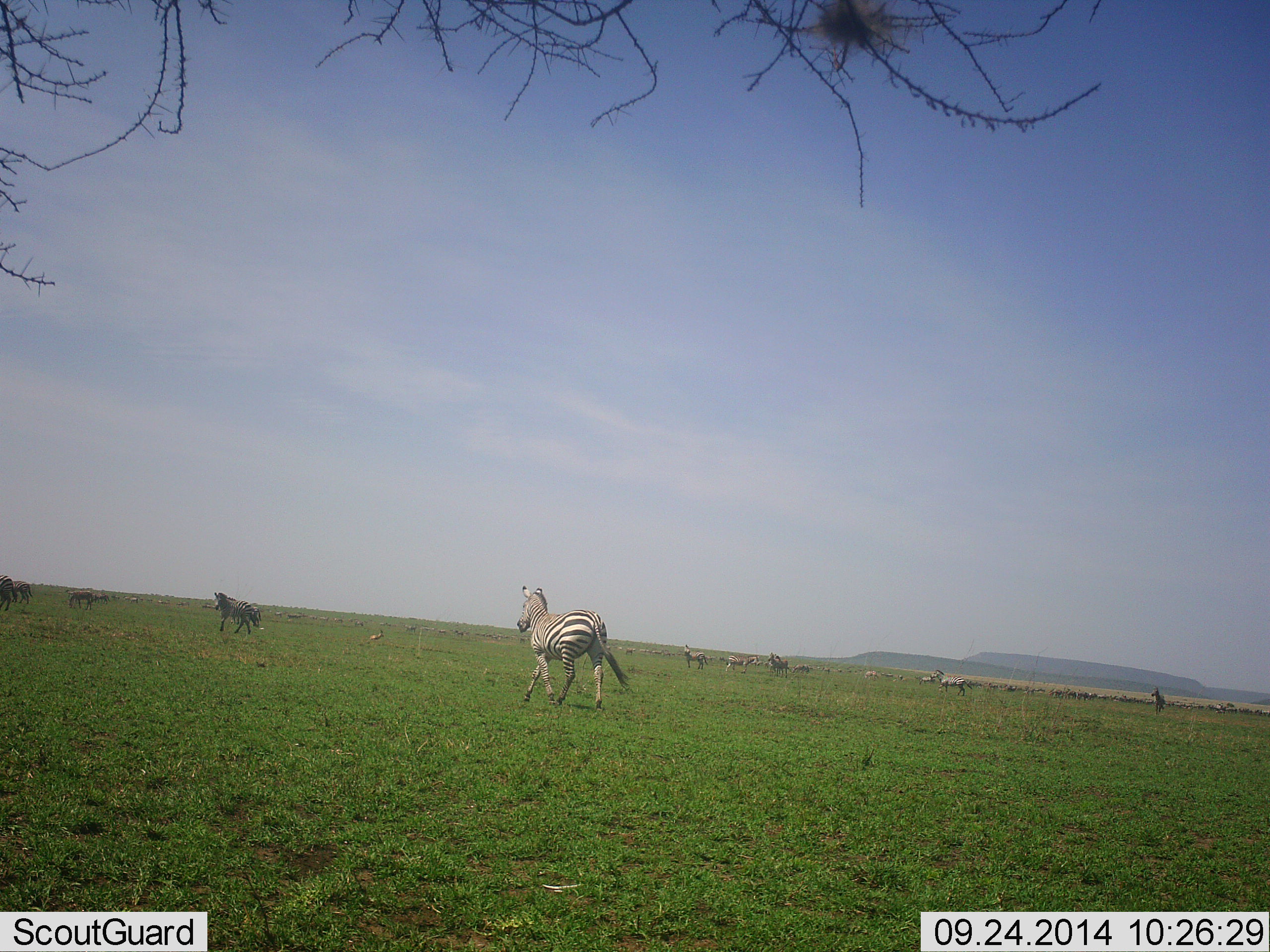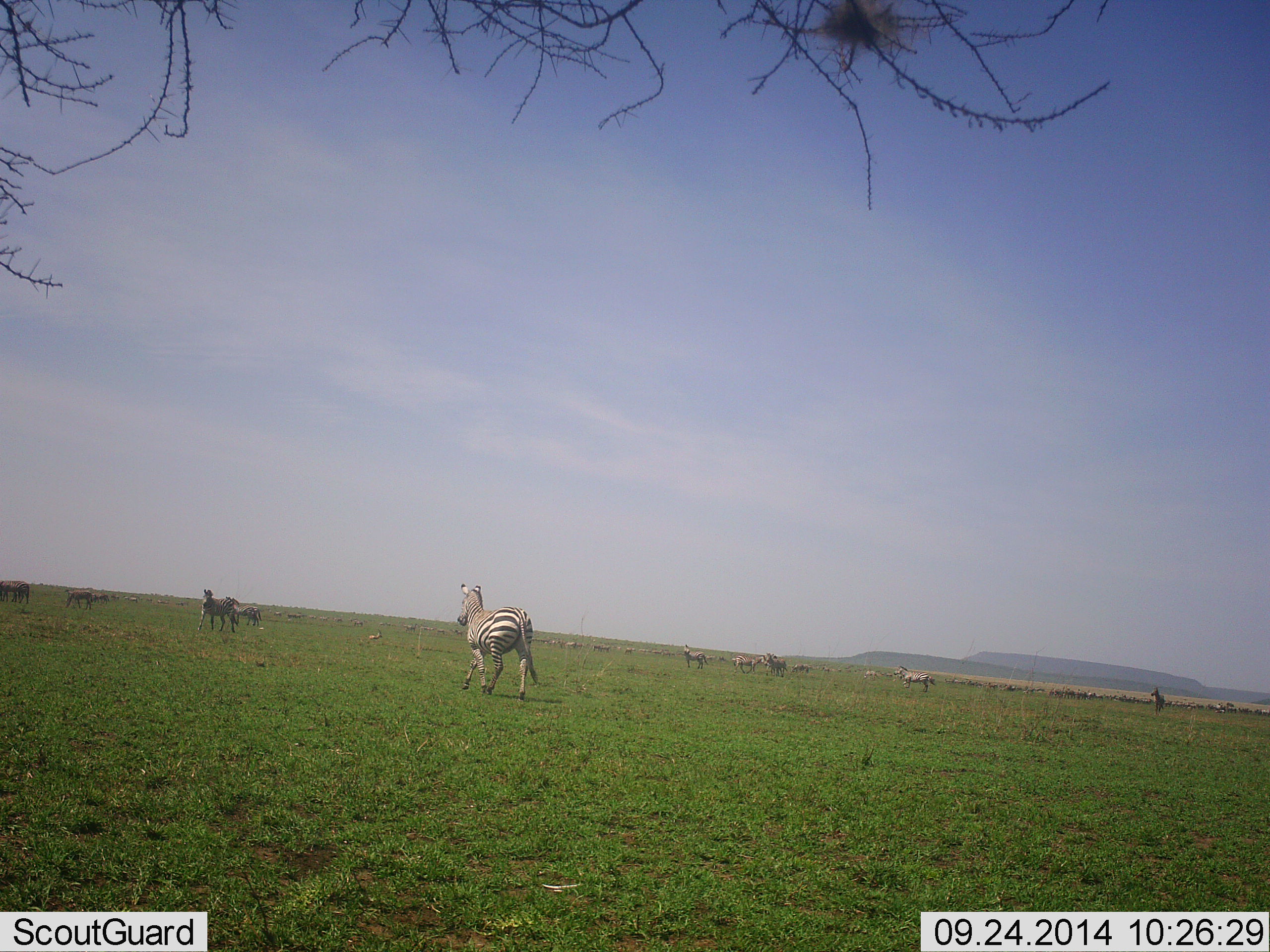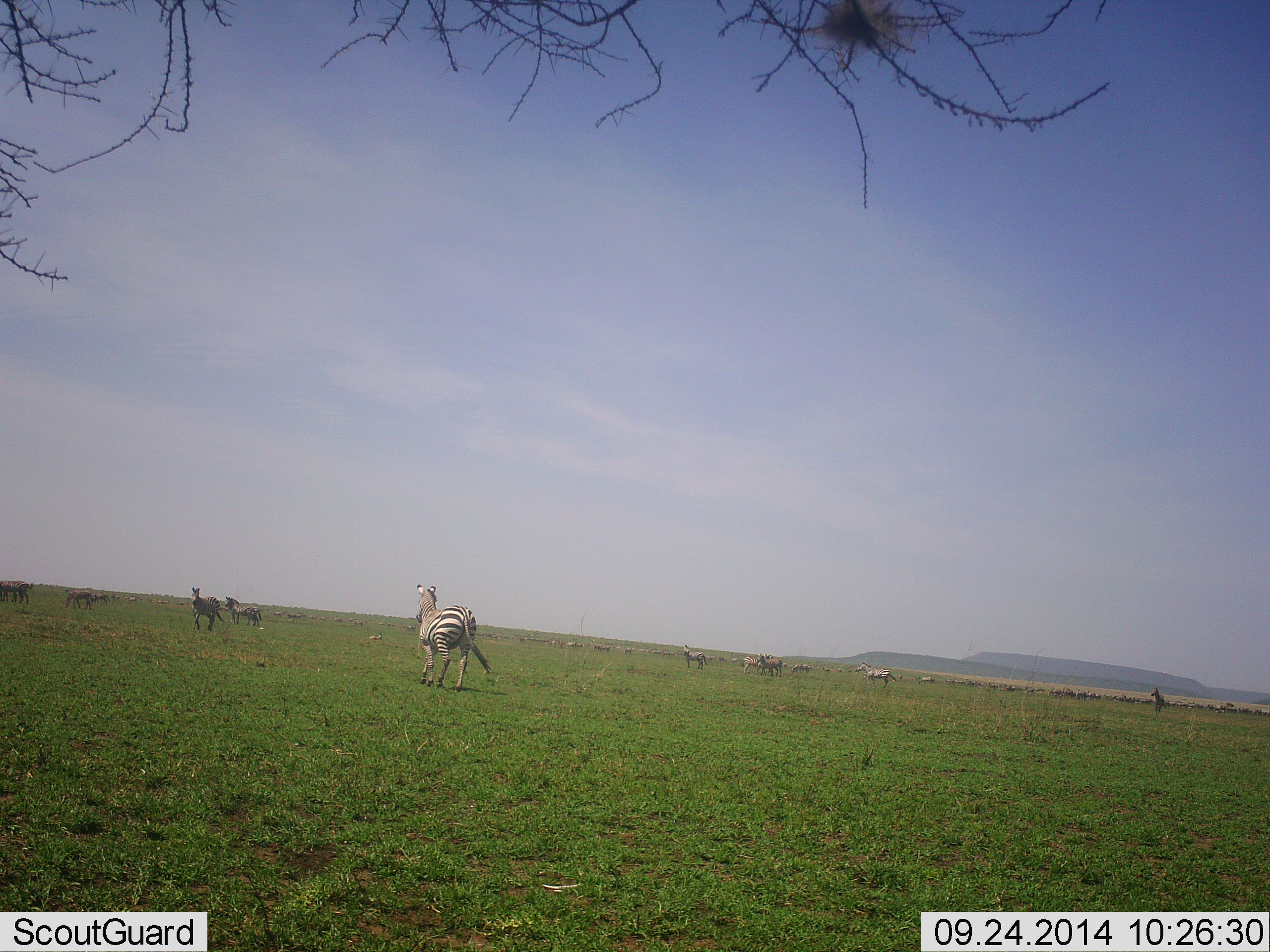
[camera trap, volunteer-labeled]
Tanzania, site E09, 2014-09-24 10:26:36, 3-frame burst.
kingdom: Animalia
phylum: Chordata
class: Mammalia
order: Perissodactyla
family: Equidae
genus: Equus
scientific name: Equus quagga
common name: plains zebra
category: zebra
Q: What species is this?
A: Zebra (plains zebra) (Equus quagga).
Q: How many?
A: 11-50.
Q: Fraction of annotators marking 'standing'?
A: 50%.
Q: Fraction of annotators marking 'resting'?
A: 8%.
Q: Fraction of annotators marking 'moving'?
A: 92%.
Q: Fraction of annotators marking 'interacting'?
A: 17%.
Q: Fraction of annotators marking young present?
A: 0%.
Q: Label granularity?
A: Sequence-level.